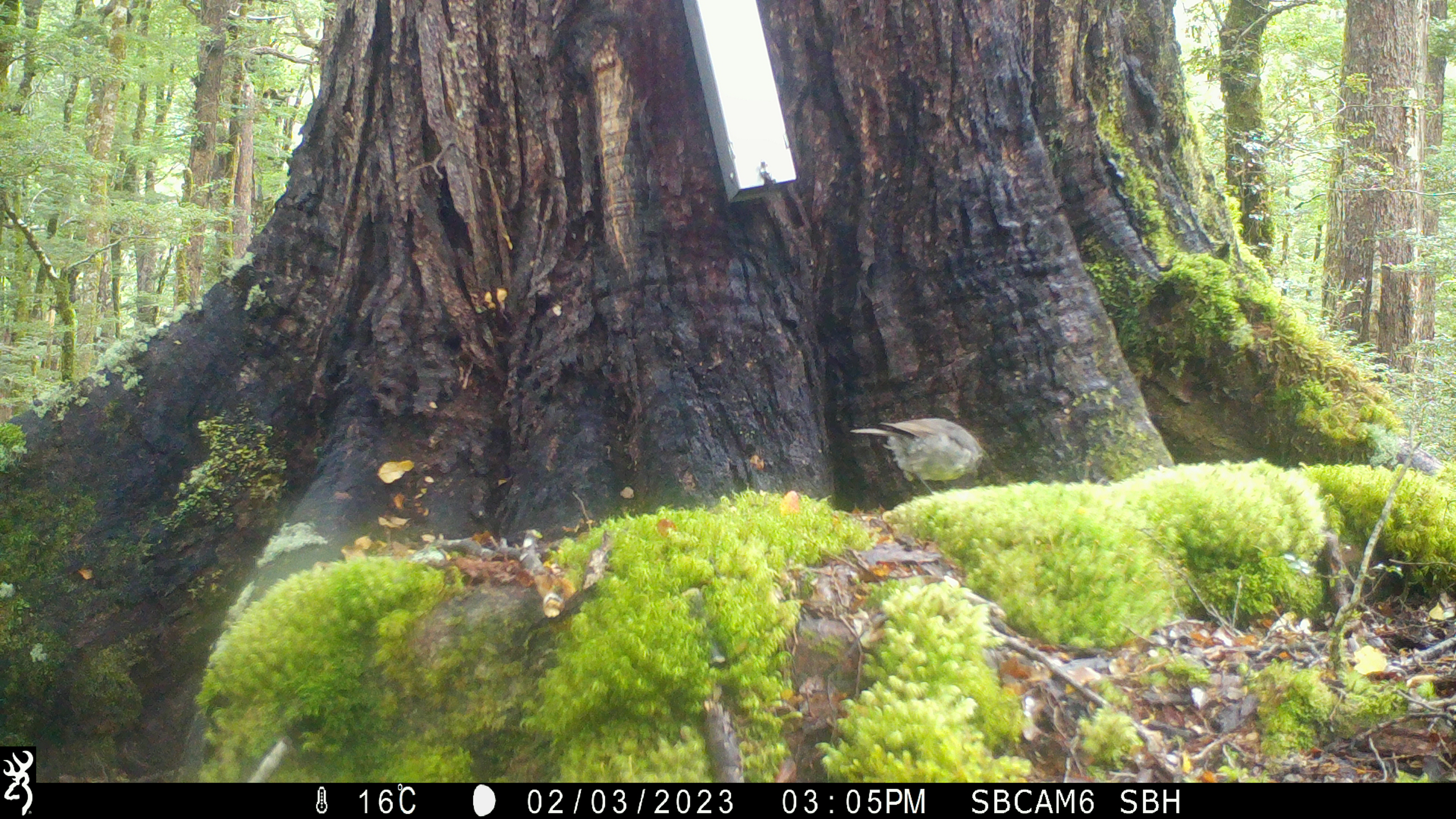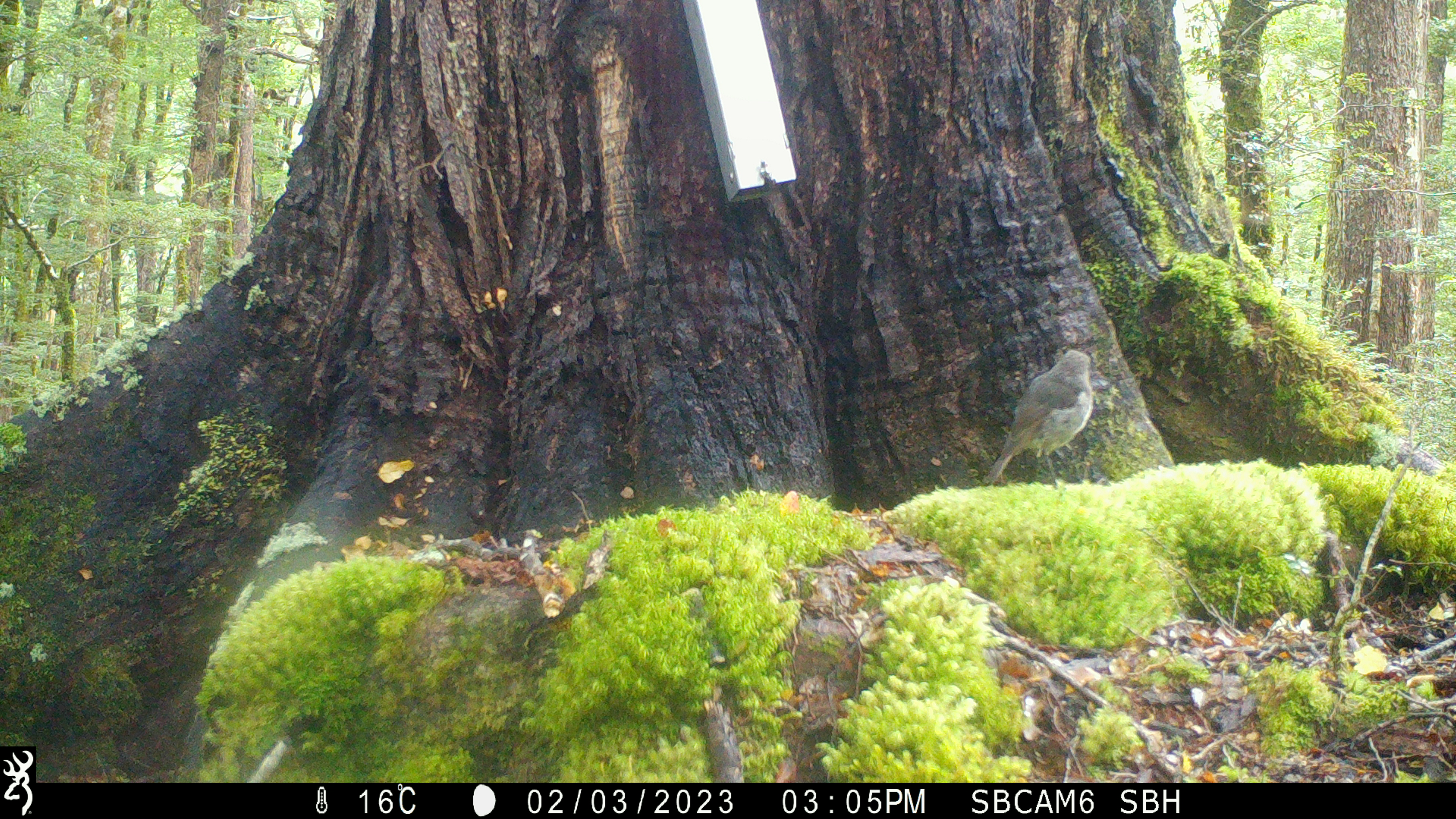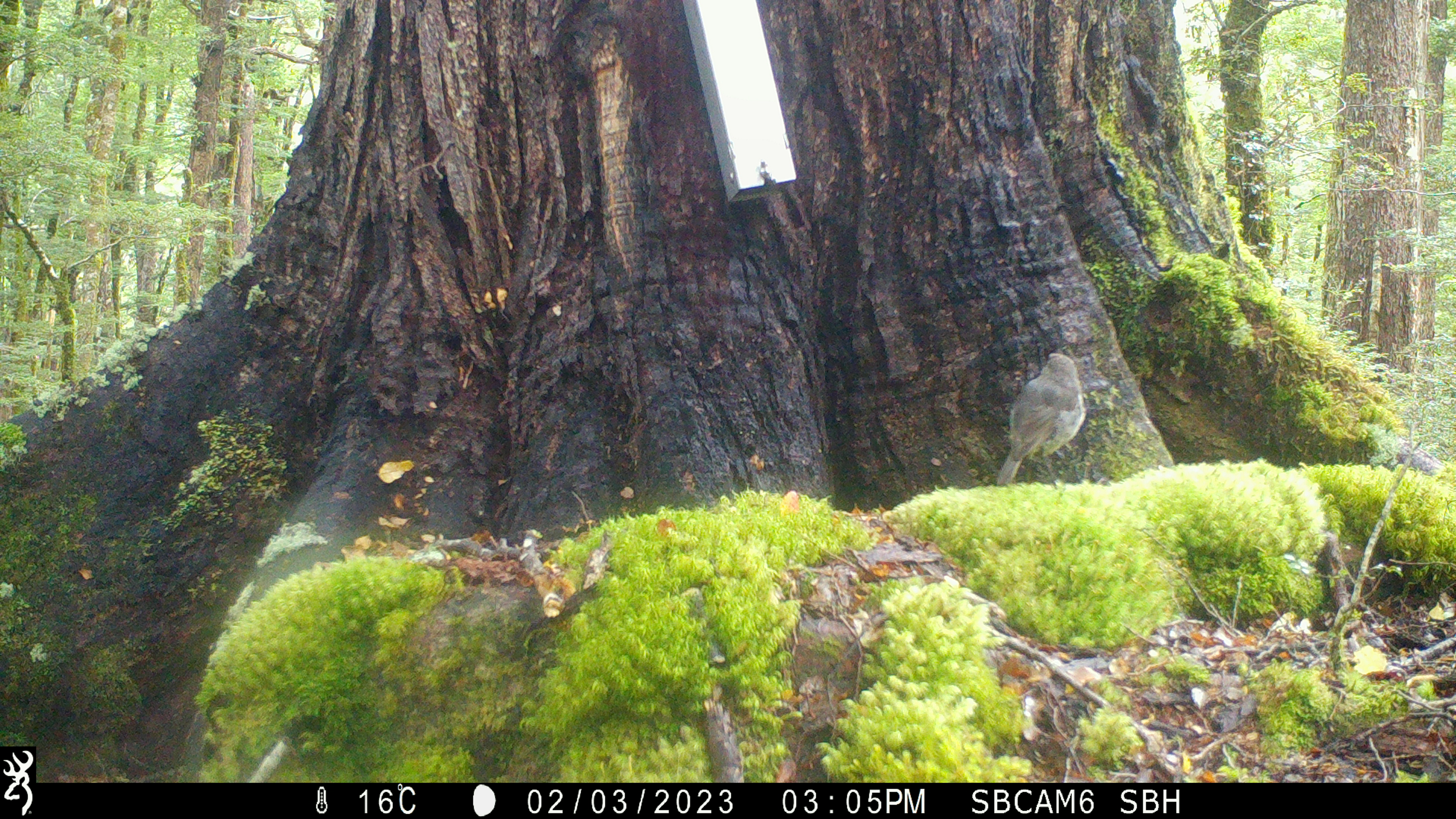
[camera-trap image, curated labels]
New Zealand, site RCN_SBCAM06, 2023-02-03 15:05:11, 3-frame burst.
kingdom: Animalia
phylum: Chordata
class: Aves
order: Passeriformes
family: Petroicidae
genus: Petroica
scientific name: Petroica australis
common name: new zealand robin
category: robin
Robin (new zealand robin) (Petroica australis).